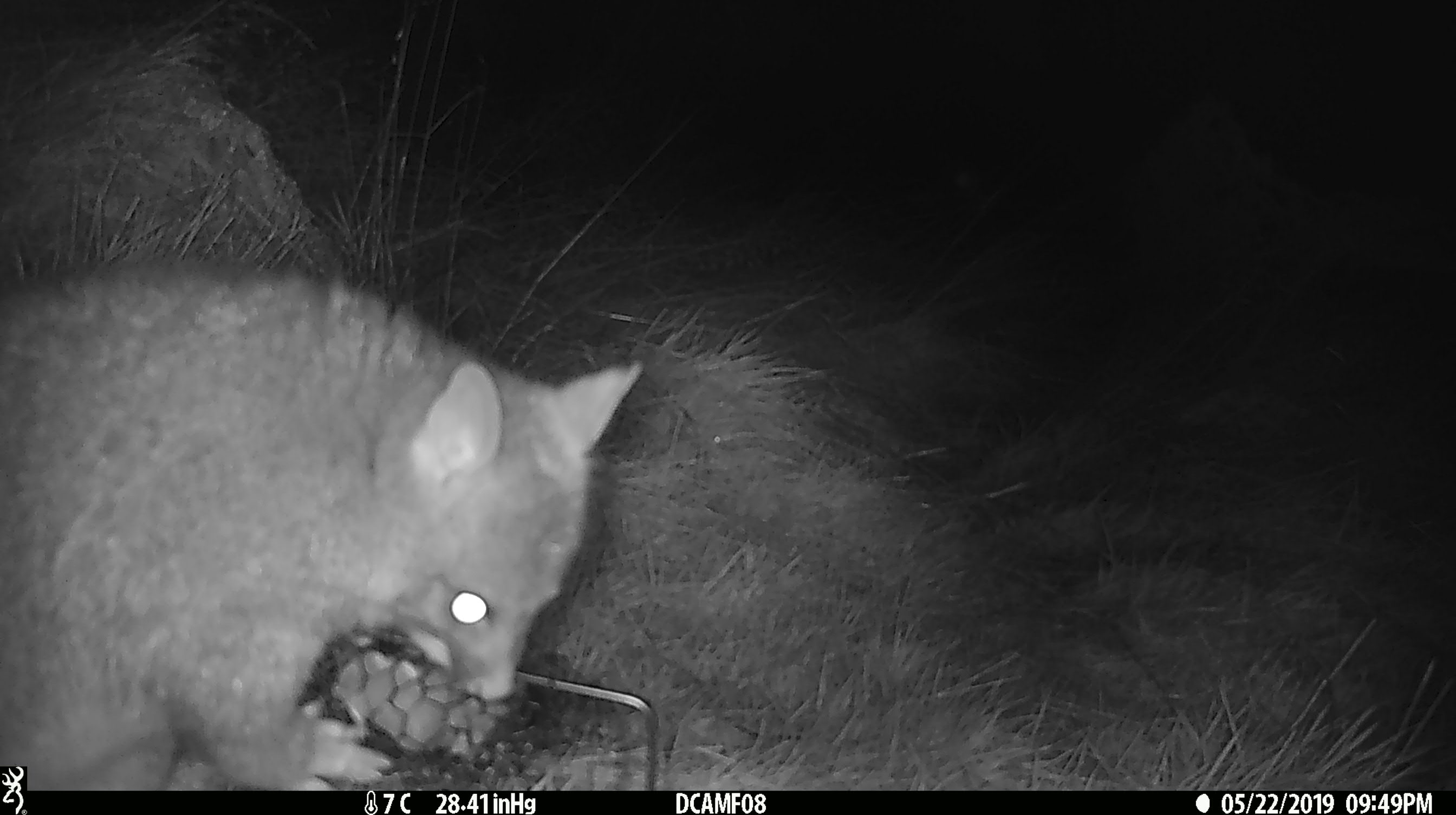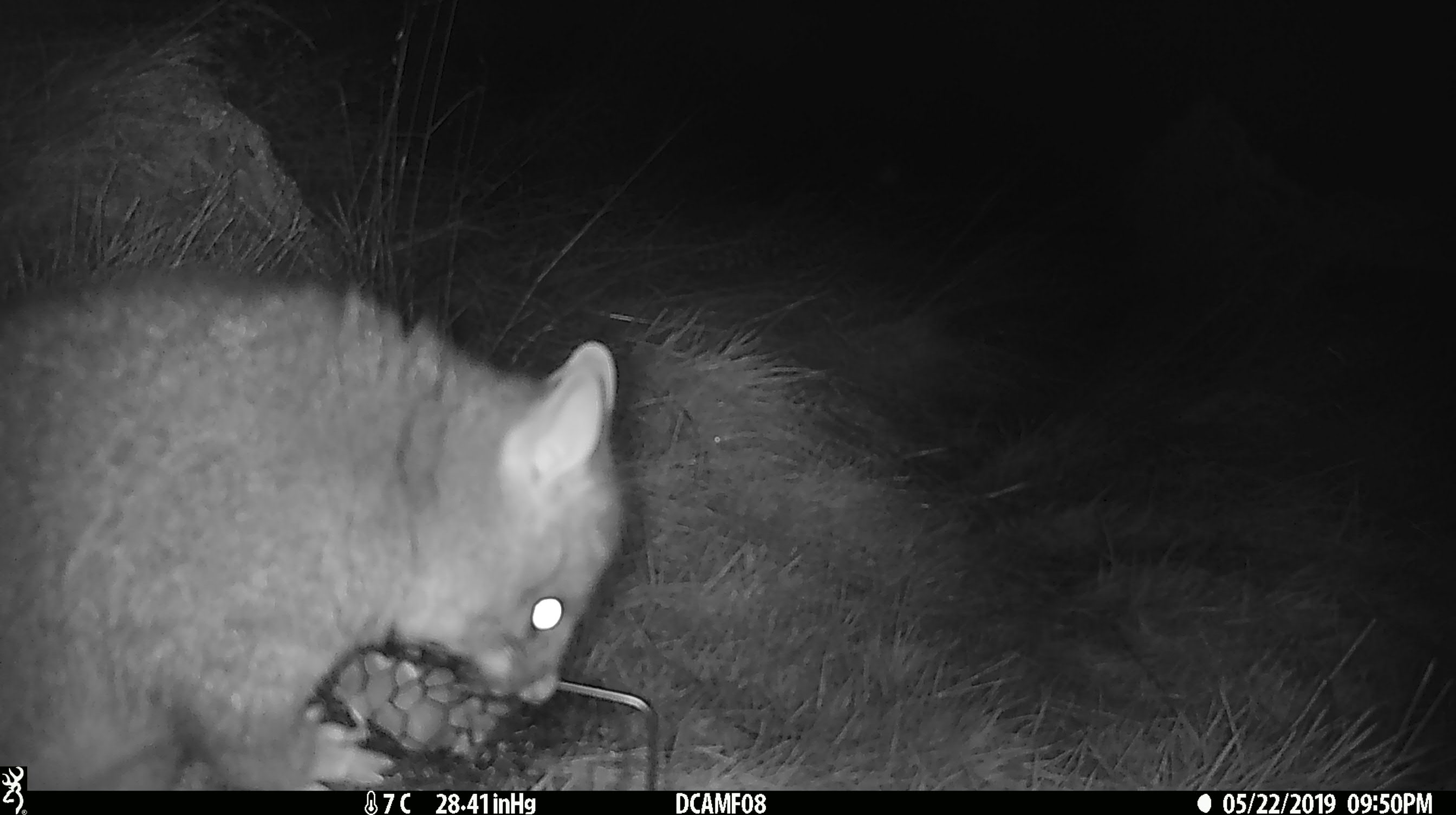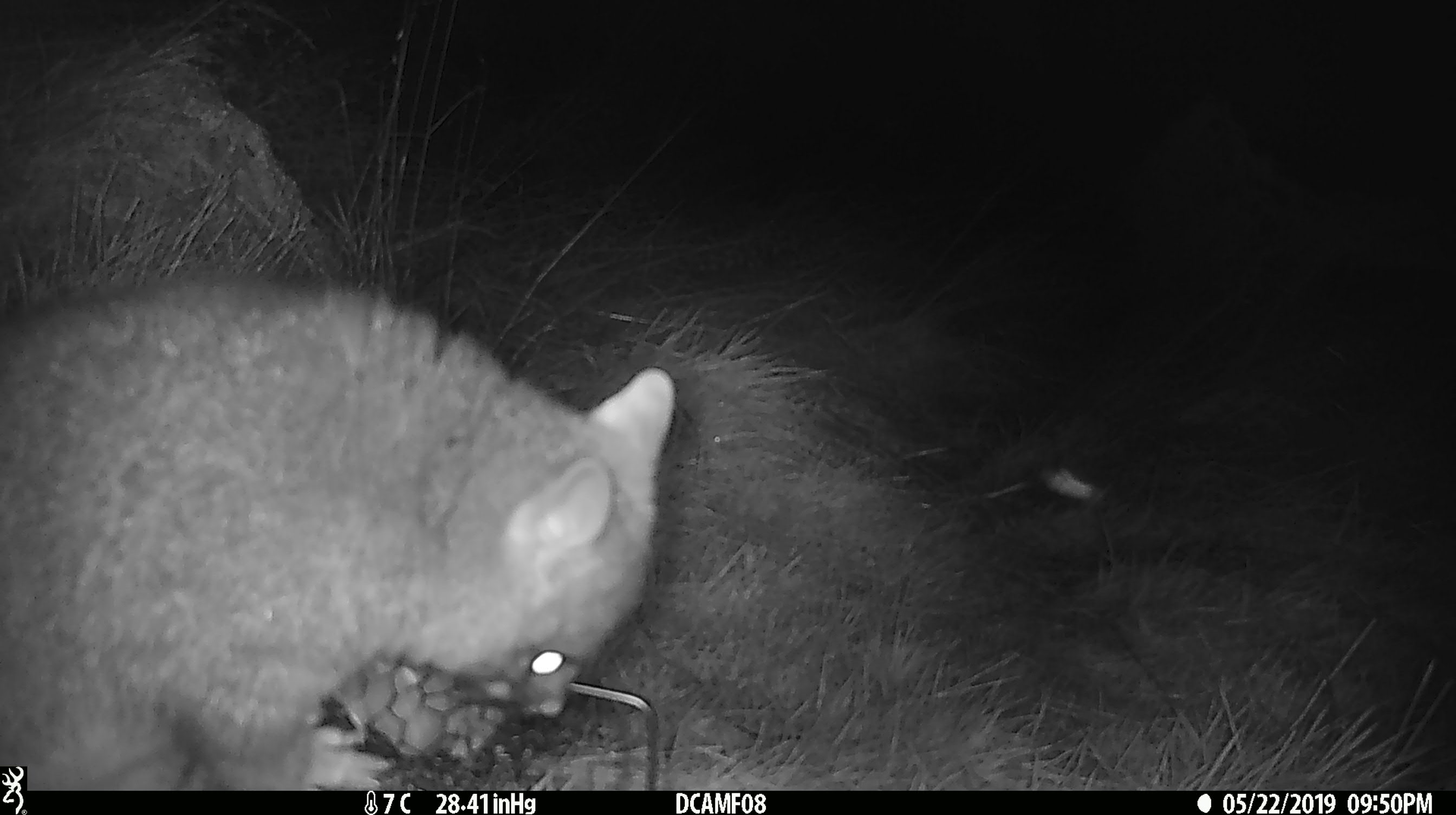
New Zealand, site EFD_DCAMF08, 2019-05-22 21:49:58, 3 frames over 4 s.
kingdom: Animalia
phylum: Chordata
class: Mammalia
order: Diprotodontia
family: Phalangeridae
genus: Trichosurus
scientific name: Trichosurus vulpecula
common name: common brushtail possum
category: possum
Possum (common brushtail possum) (Trichosurus vulpecula).